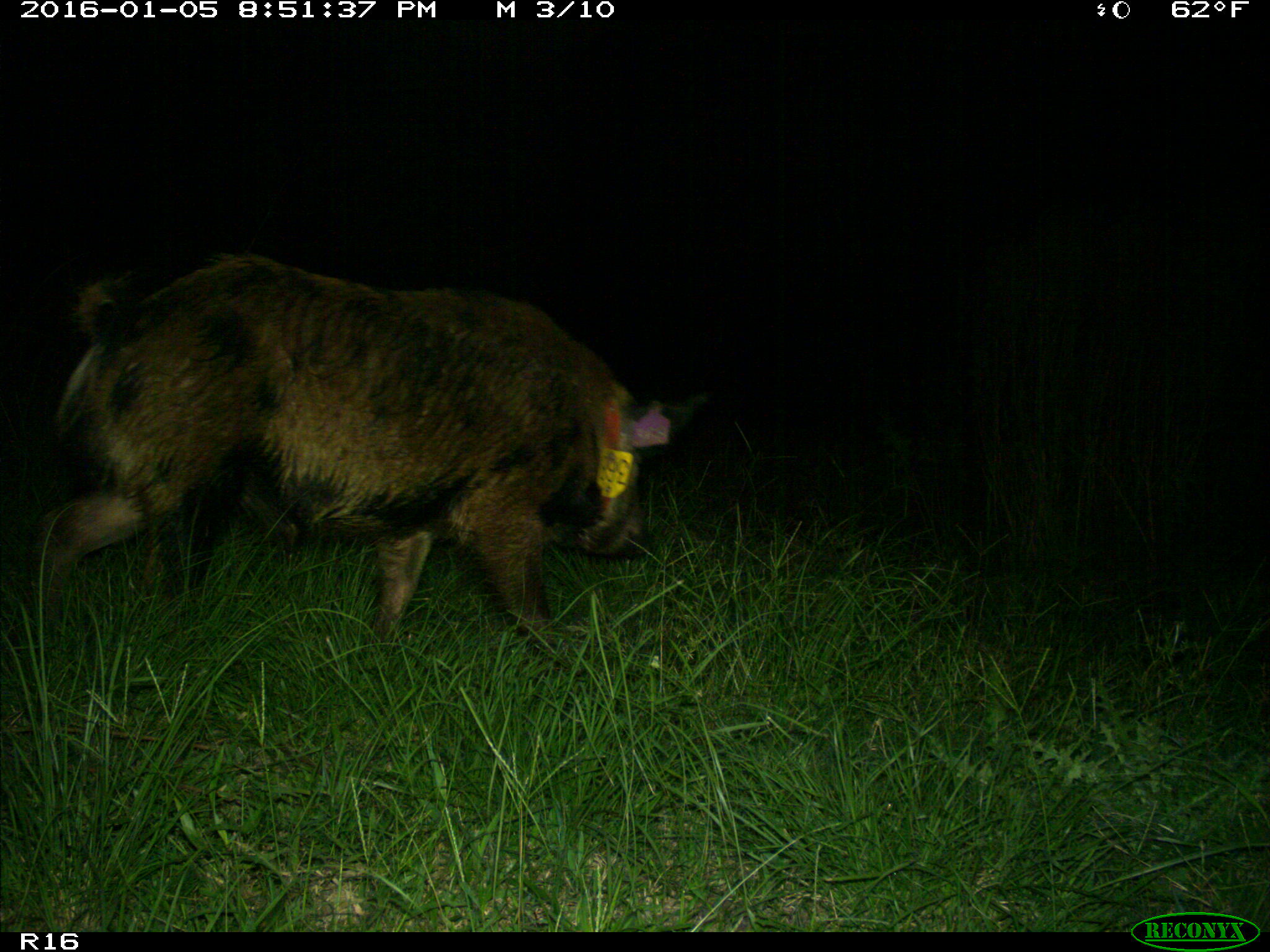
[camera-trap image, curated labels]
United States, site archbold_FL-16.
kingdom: Animalia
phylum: Chordata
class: Mammalia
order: Artiodactyla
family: Suidae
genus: Sus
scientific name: Sus scrofa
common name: wild boar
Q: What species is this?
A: Sus scrofa (wild boar).